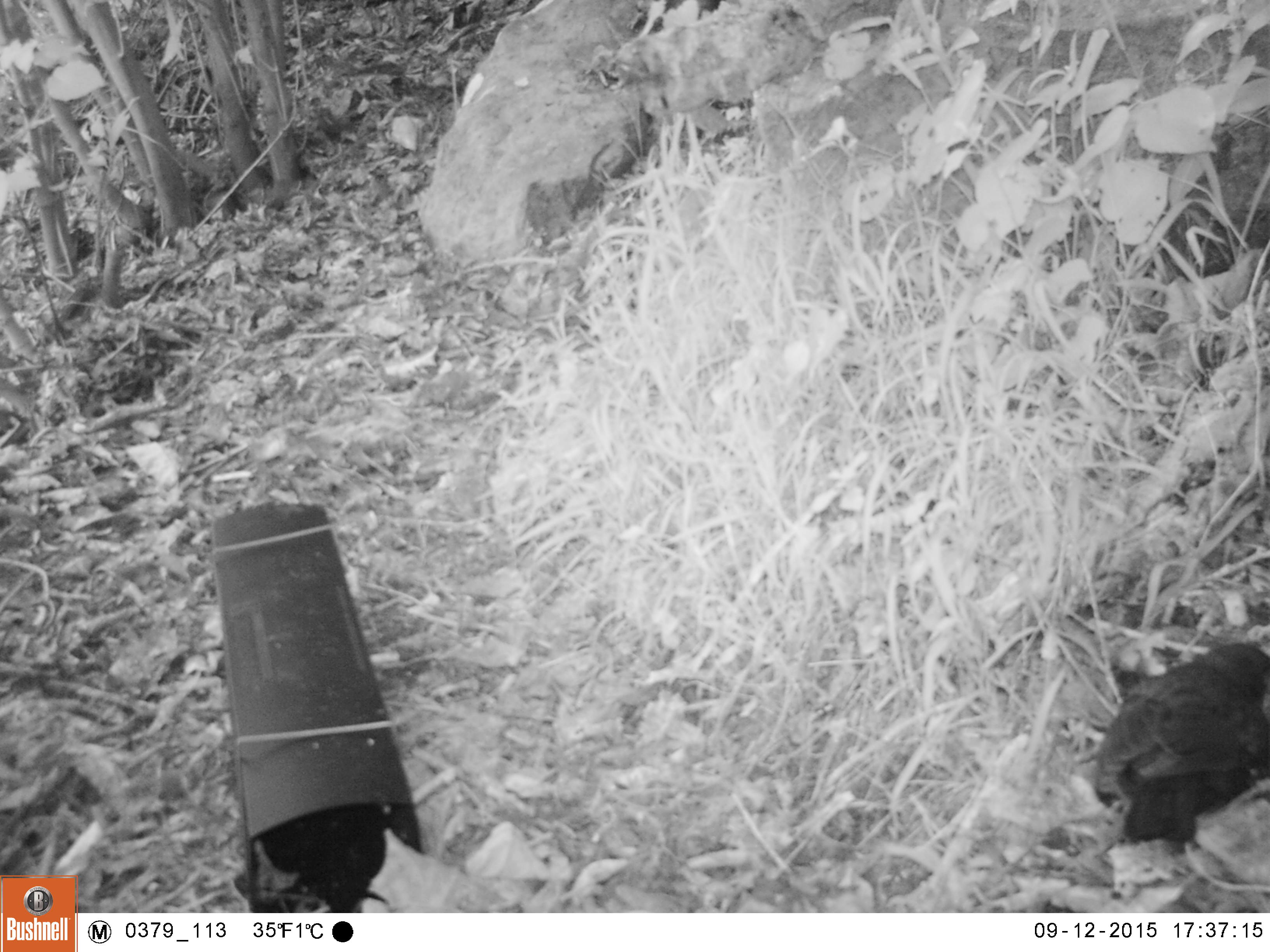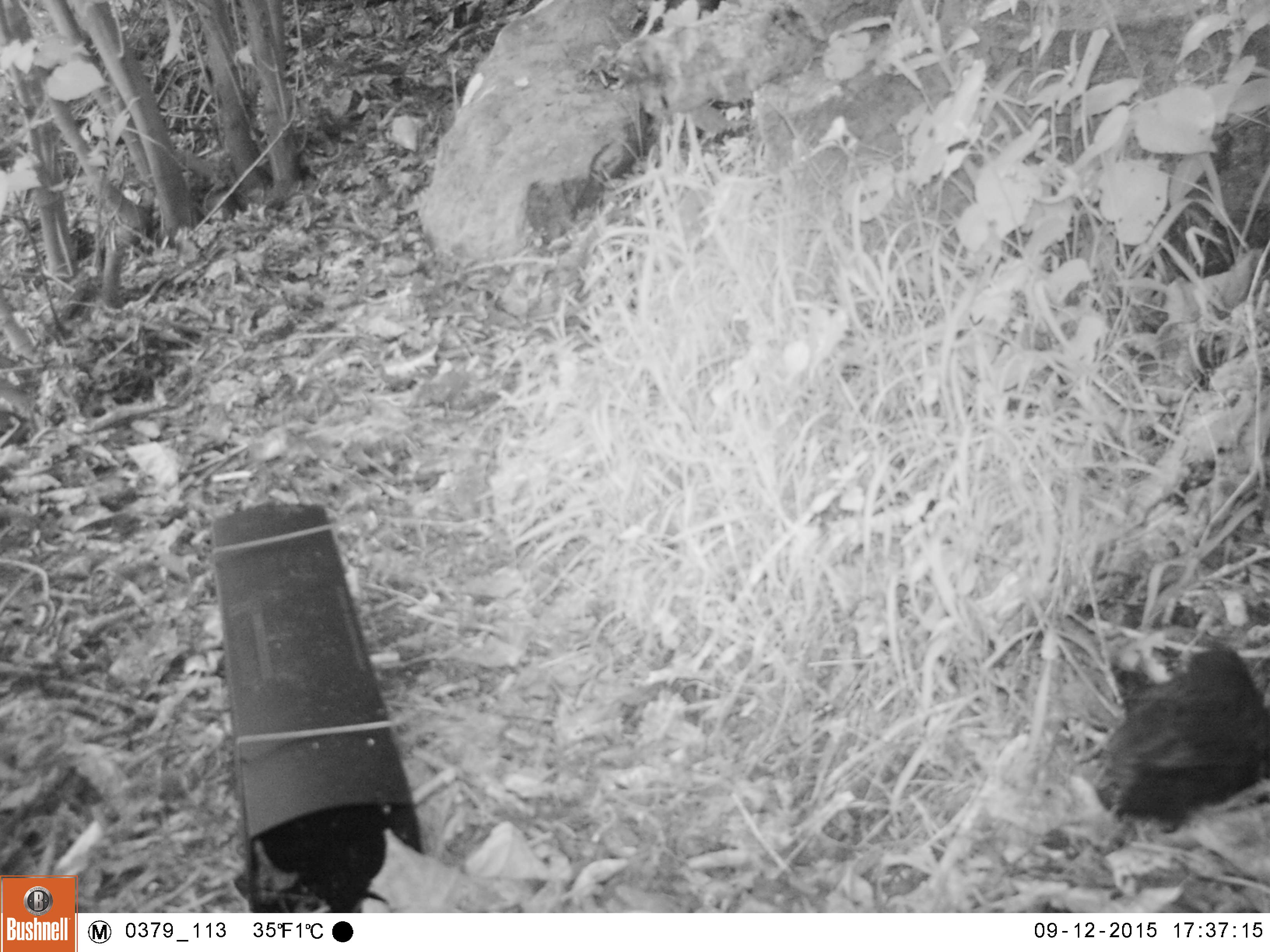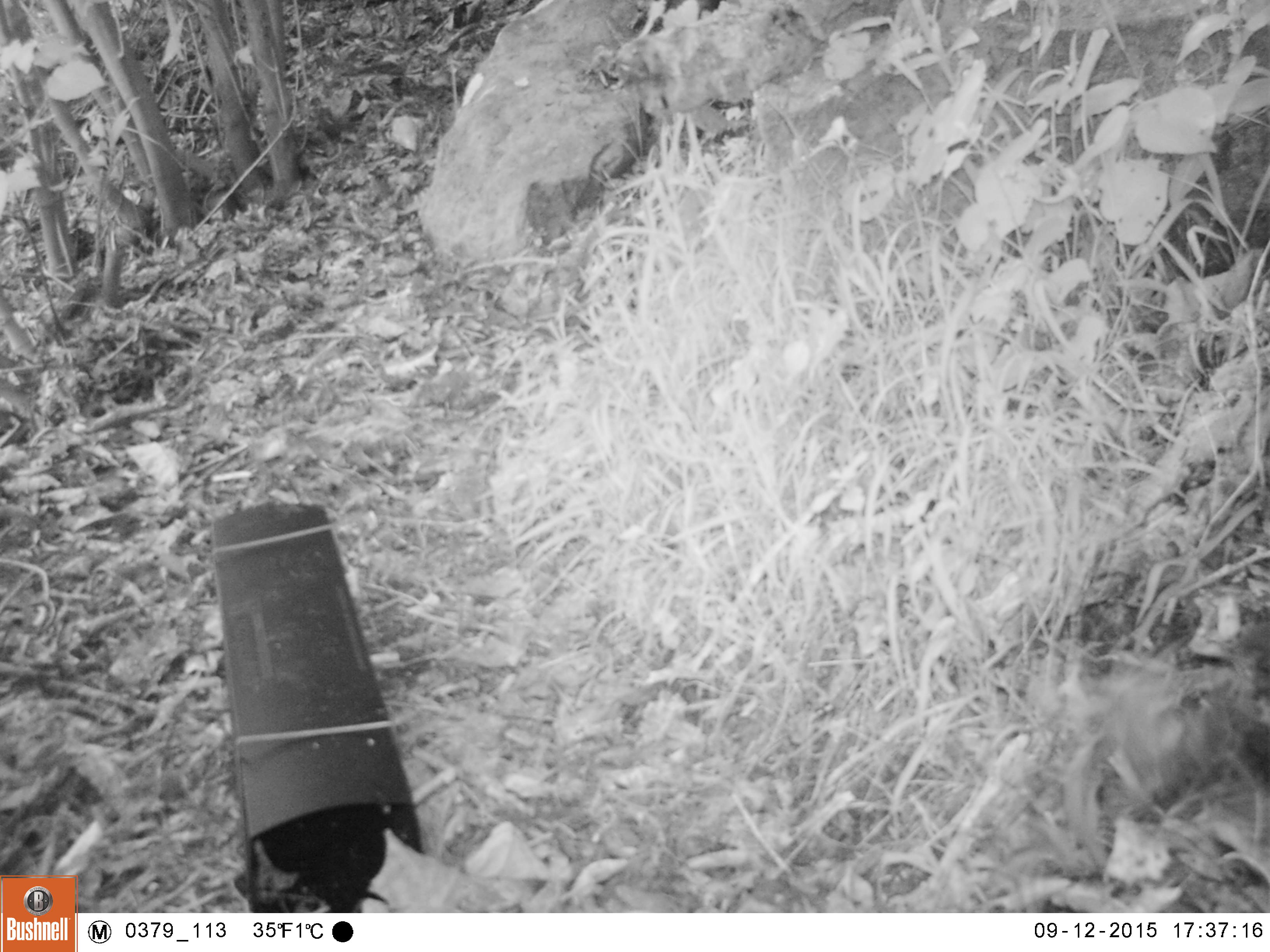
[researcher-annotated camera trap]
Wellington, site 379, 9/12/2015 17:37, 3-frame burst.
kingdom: Animalia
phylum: Chordata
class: Aves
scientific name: Aves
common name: bird